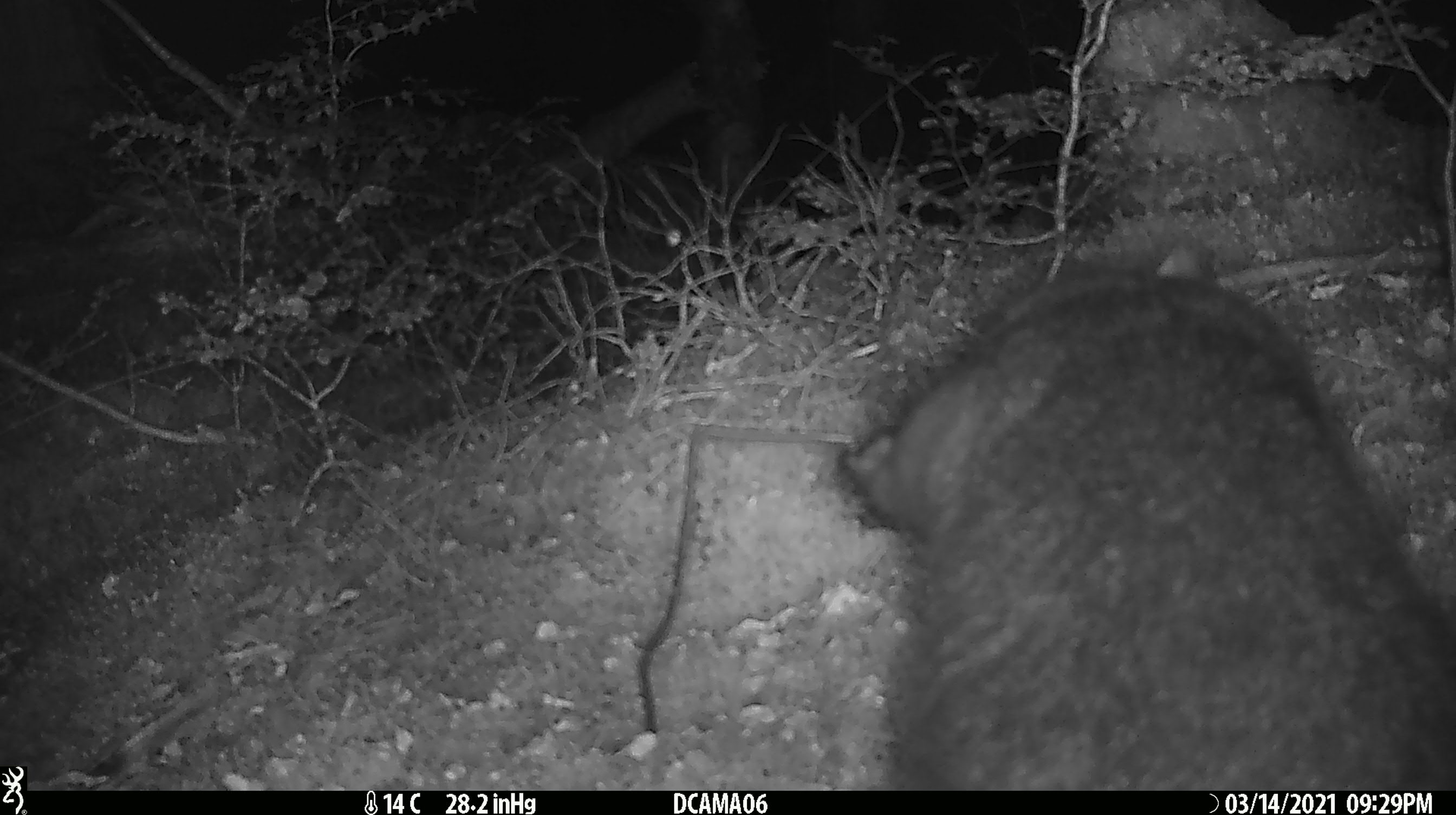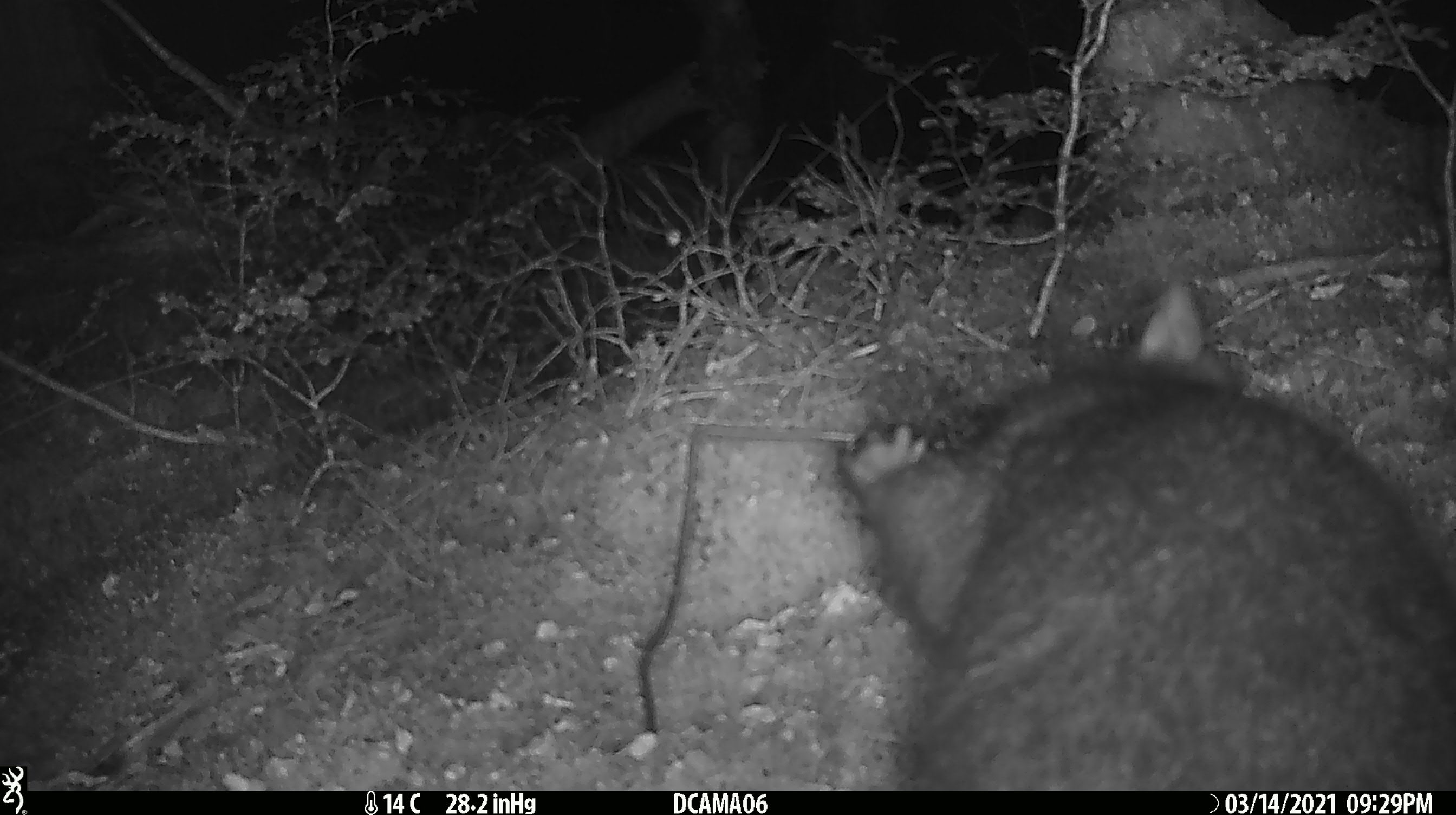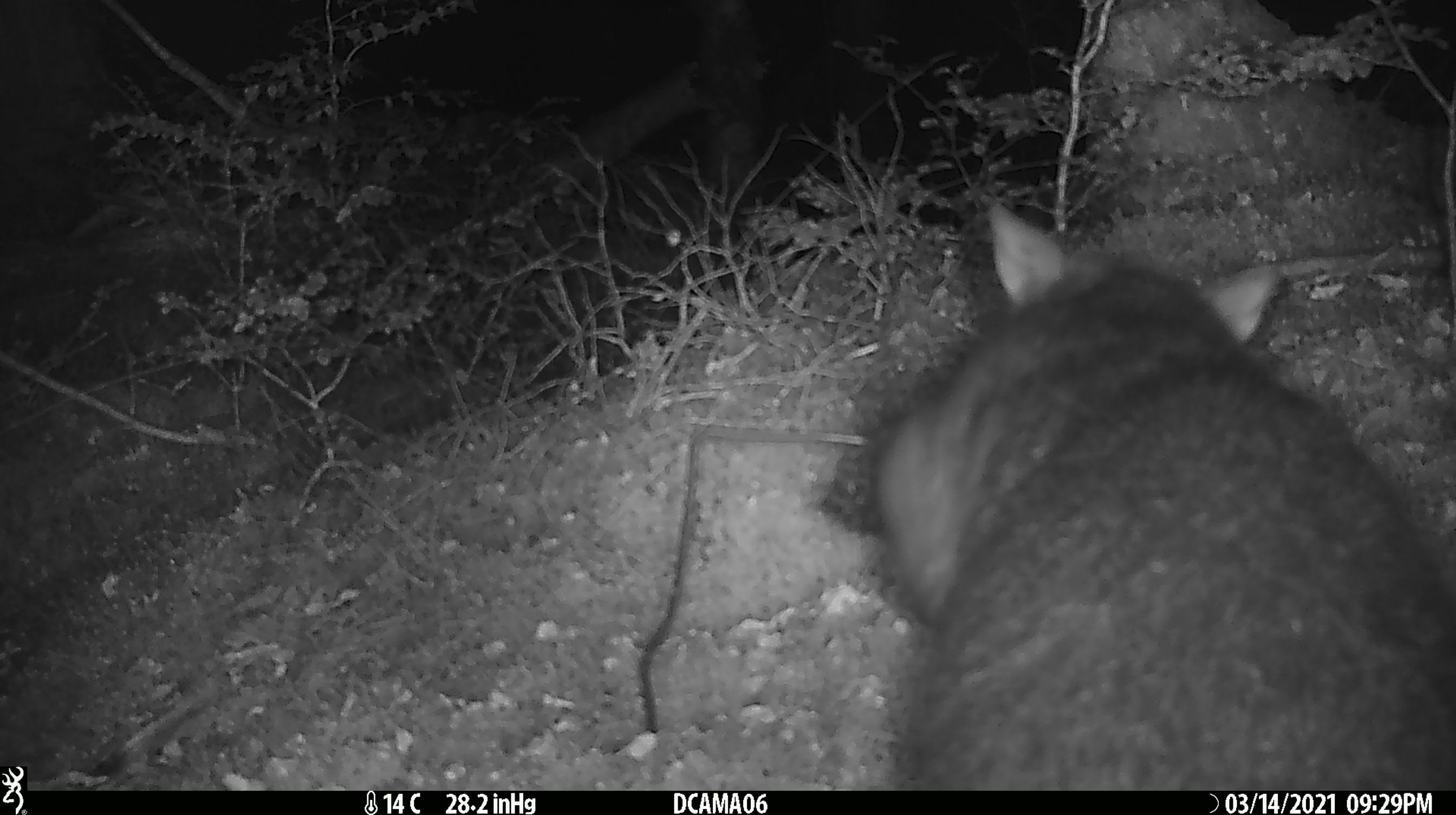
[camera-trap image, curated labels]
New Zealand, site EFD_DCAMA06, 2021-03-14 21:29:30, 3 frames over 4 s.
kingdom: Animalia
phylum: Chordata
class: Mammalia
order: Diprotodontia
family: Phalangeridae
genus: Trichosurus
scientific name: Trichosurus vulpecula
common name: common brushtail possum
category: possum